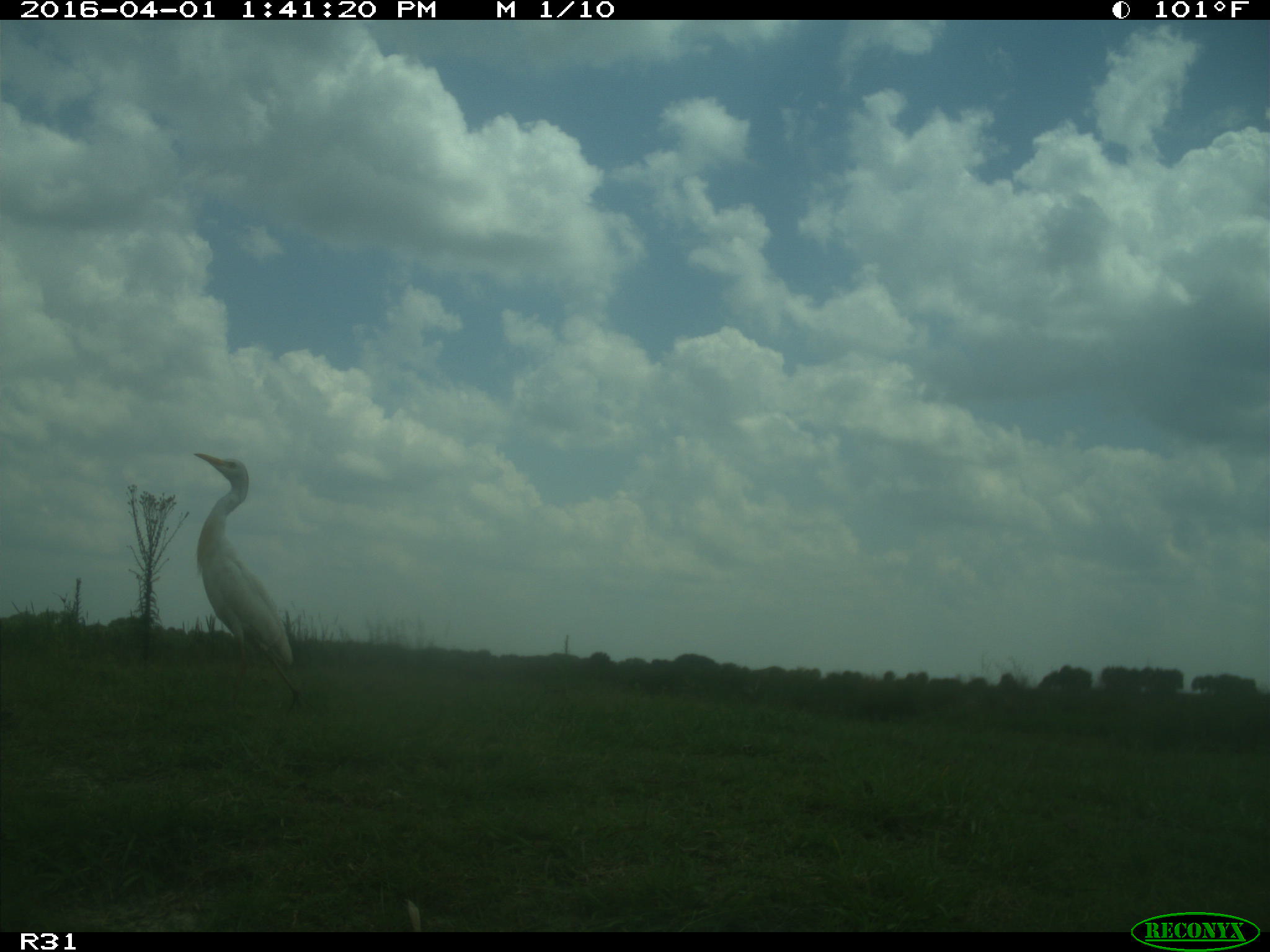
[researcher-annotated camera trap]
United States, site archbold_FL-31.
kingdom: Animalia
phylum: Chordata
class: Aves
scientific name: Aves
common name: birds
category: unidentified bird